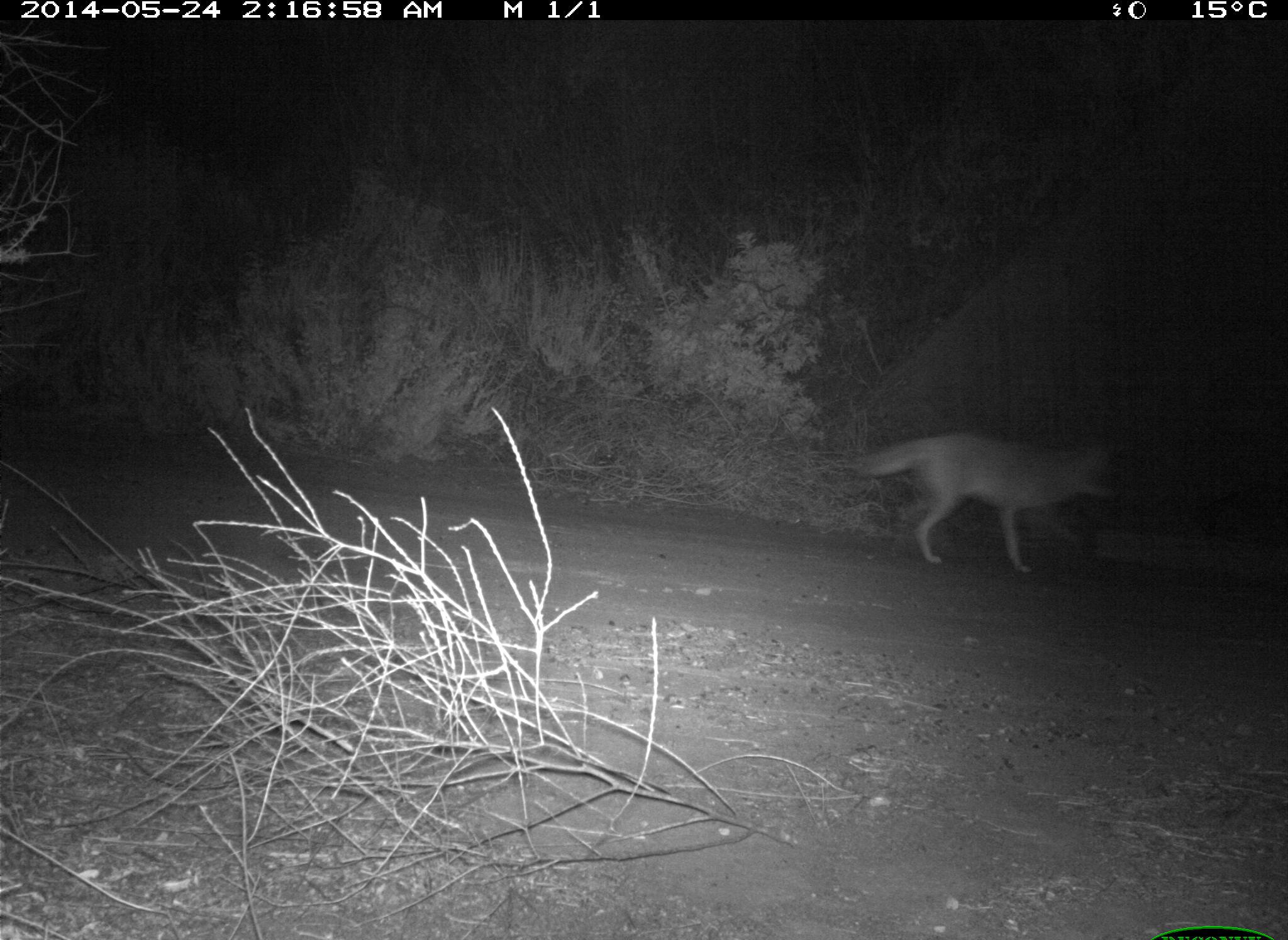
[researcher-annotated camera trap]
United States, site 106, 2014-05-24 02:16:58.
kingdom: Animalia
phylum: Chordata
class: Mammalia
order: Carnivora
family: Canidae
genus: Canis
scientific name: Canis latrans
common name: coyote